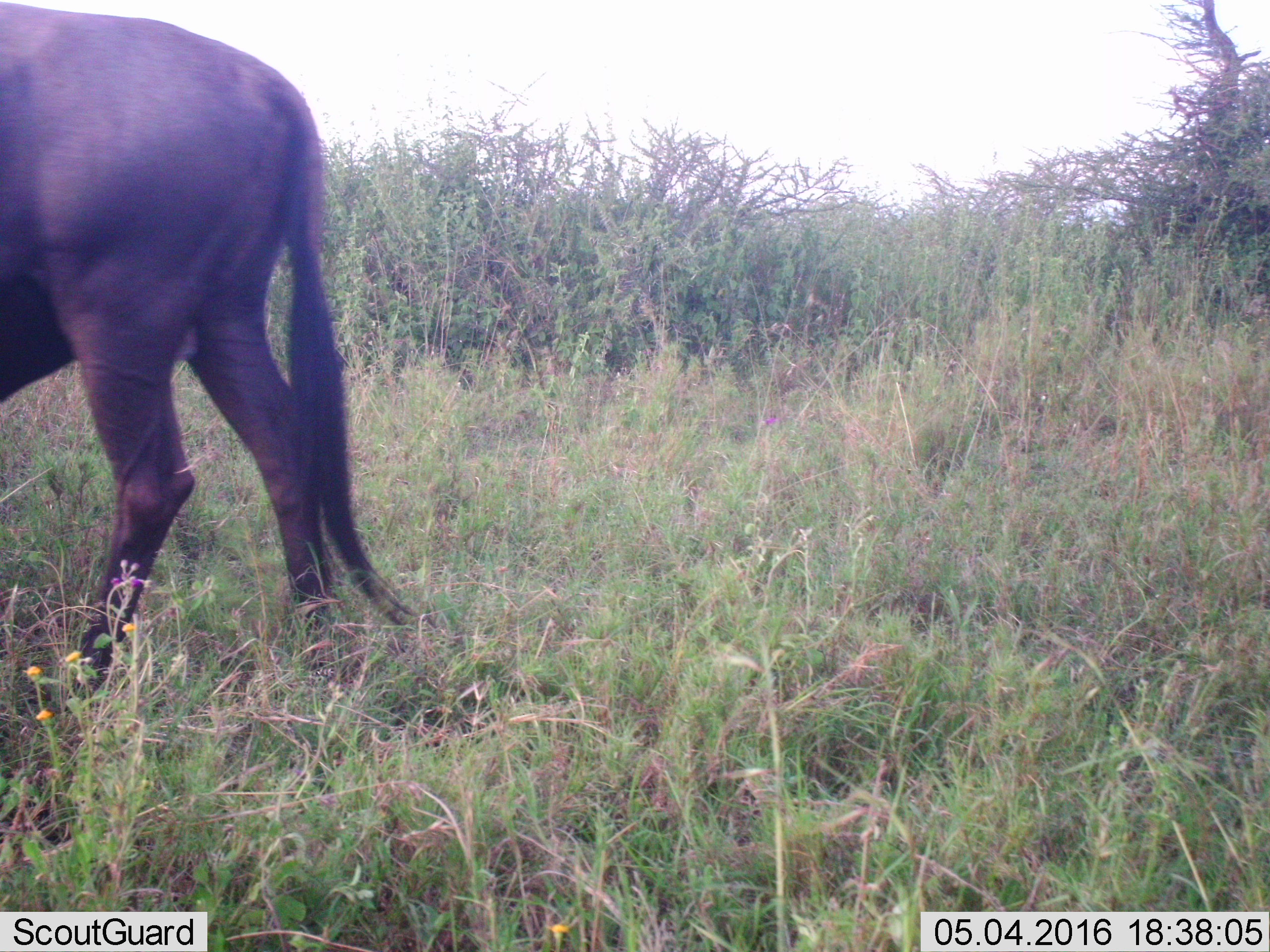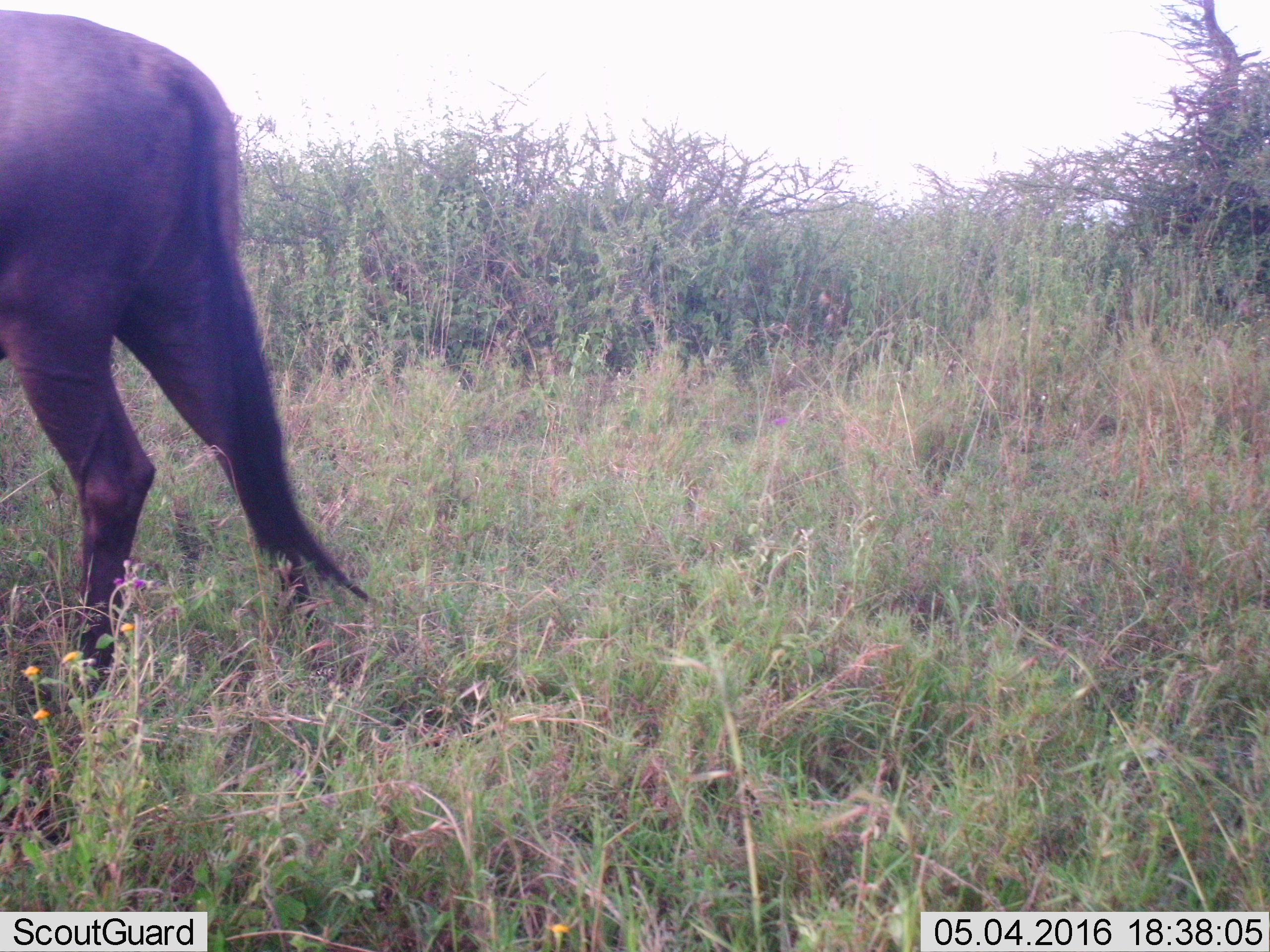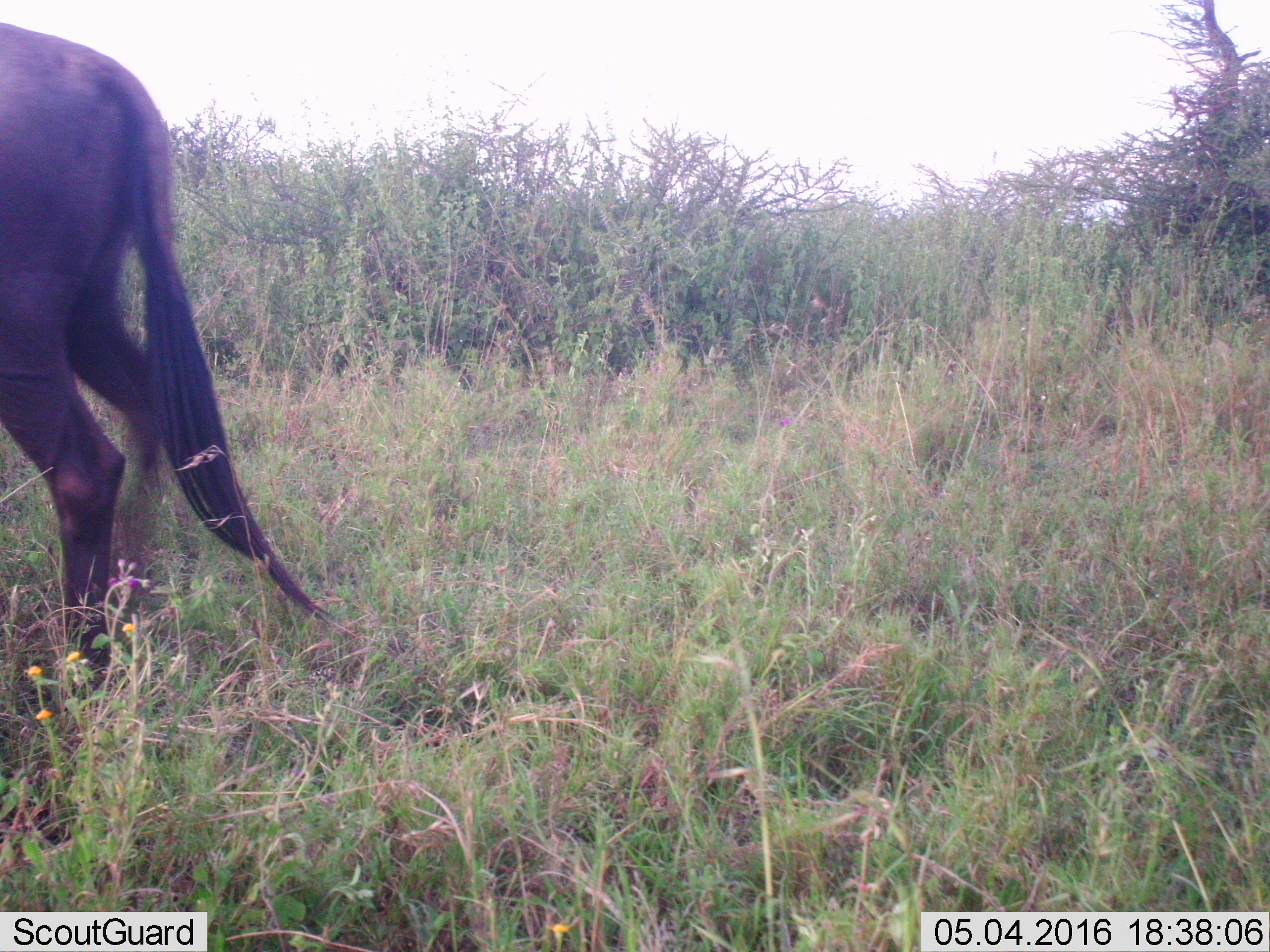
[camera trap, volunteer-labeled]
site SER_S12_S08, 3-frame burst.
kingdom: Animalia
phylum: Chordata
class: Mammalia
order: Artiodactyla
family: Bovidae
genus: Connochaetes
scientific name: Connochaetes taurinus taurinus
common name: blue wildebeest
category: wildebeestblue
Wildebeestblue (blue wildebeest) (Connochaetes taurinus taurinus), count 1. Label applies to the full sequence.